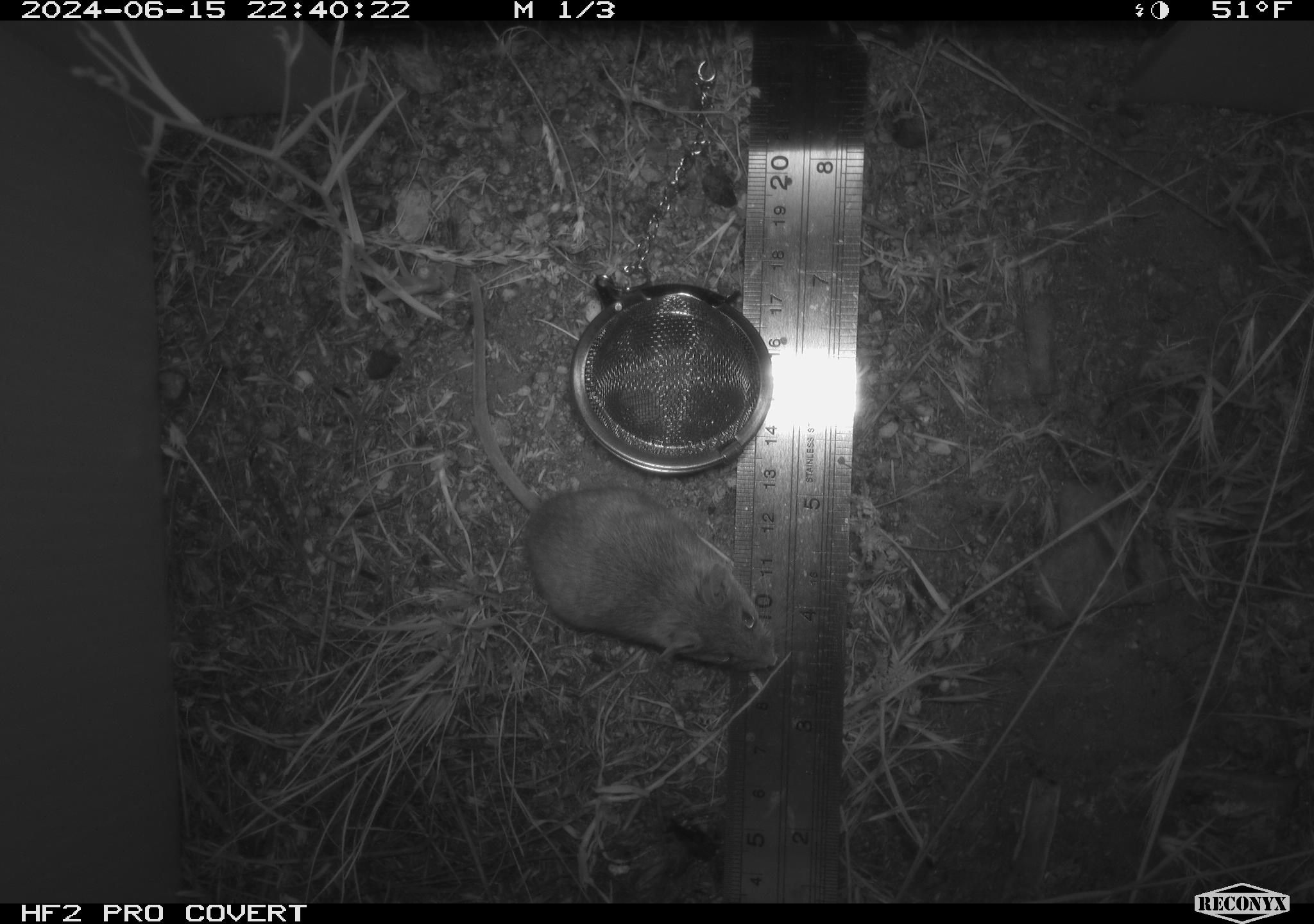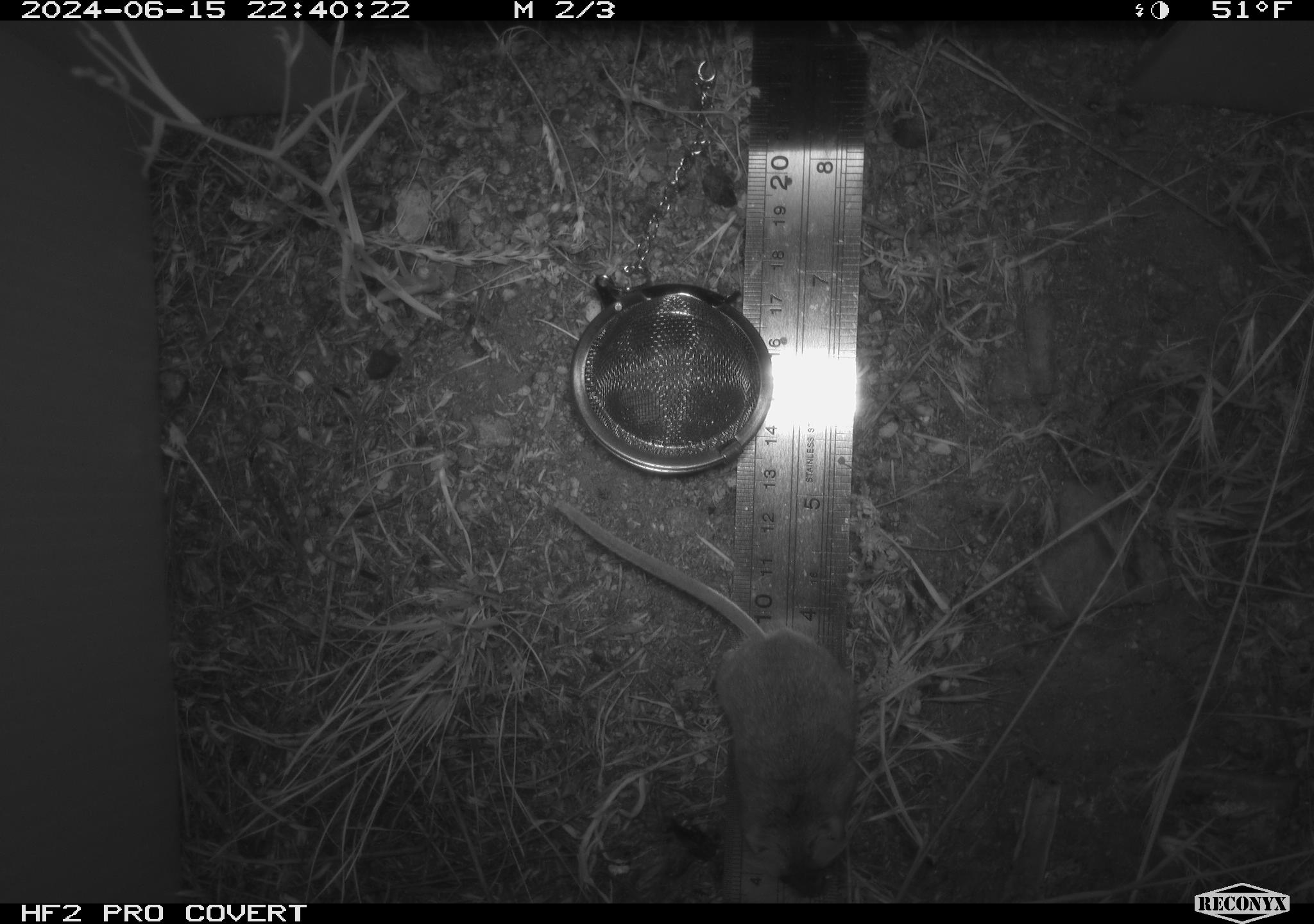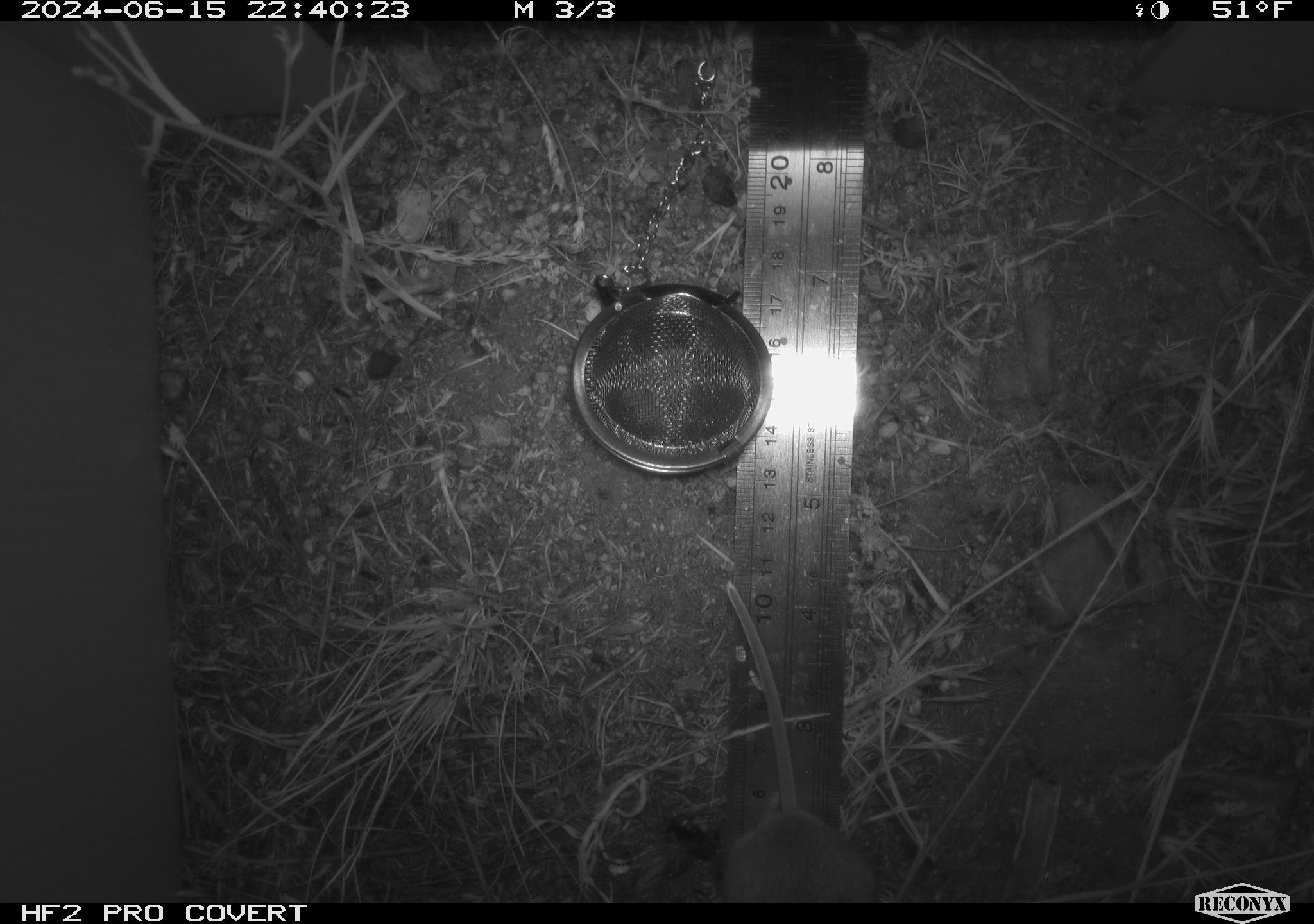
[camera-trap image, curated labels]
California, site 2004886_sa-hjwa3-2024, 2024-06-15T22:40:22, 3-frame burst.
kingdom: Animalia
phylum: Chordata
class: Mammalia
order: Rodentia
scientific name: Rodentia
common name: rodent